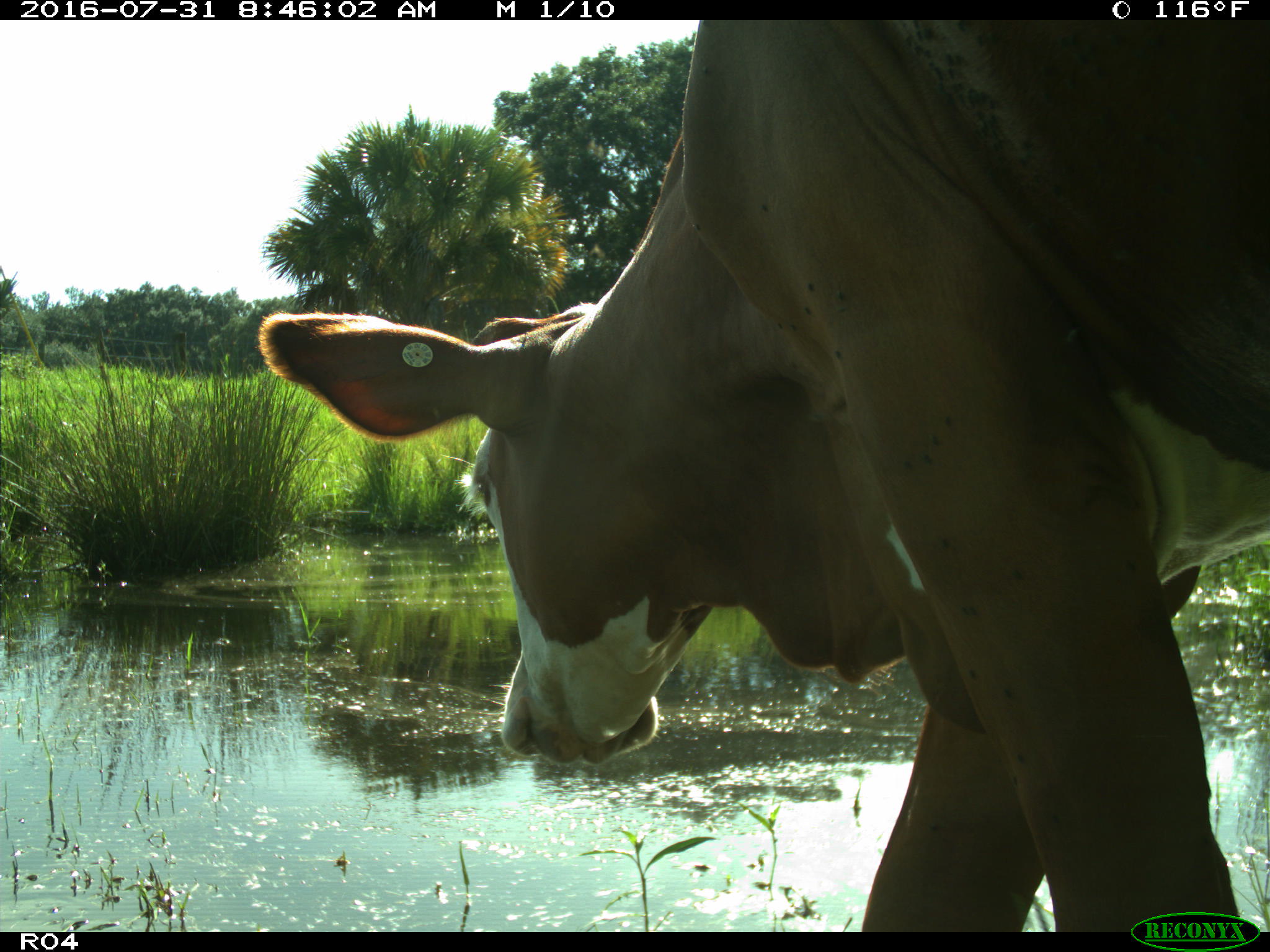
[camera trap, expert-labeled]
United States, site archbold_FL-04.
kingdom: Animalia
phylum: Chordata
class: Mammalia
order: Artiodactyla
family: Bovidae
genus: Bos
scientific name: Bos taurus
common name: domestic cow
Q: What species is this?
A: Bos taurus (domestic cow).